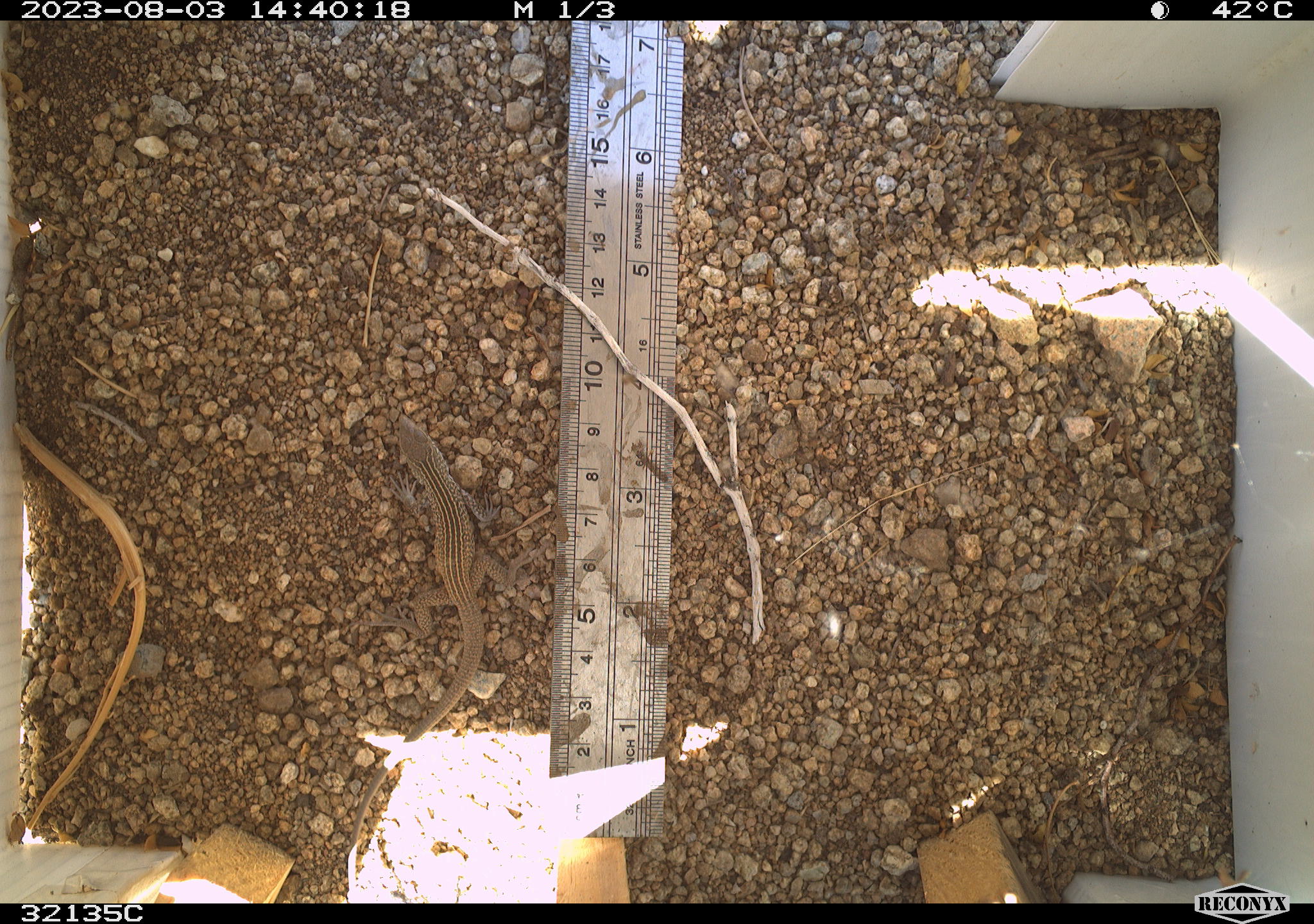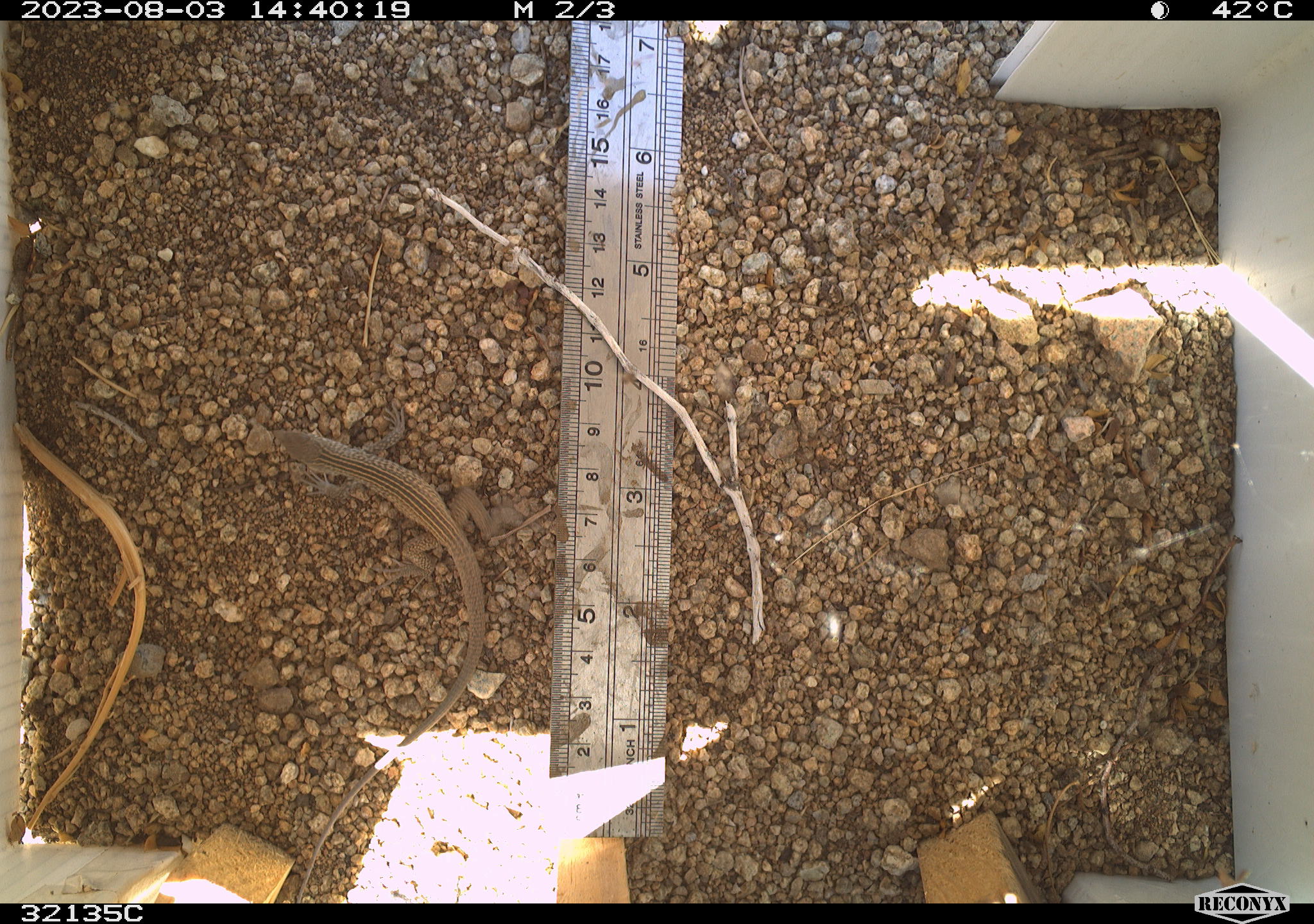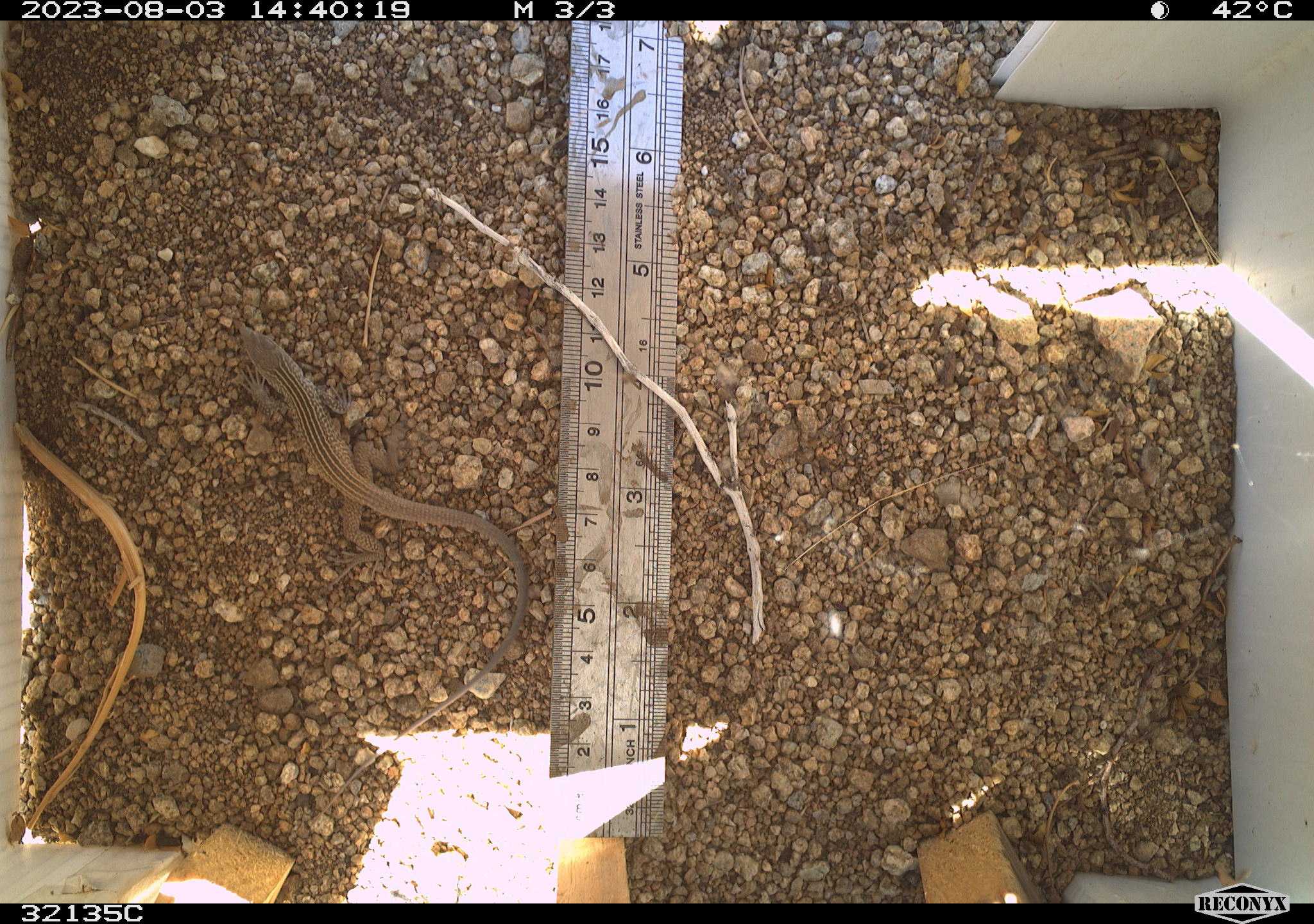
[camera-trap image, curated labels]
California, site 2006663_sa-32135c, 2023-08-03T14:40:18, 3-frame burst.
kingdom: Animalia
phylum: Chordata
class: Reptilia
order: Squamata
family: Teiidae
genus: Aspidoscelis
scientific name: Aspidoscelis tigris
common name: western whiptail